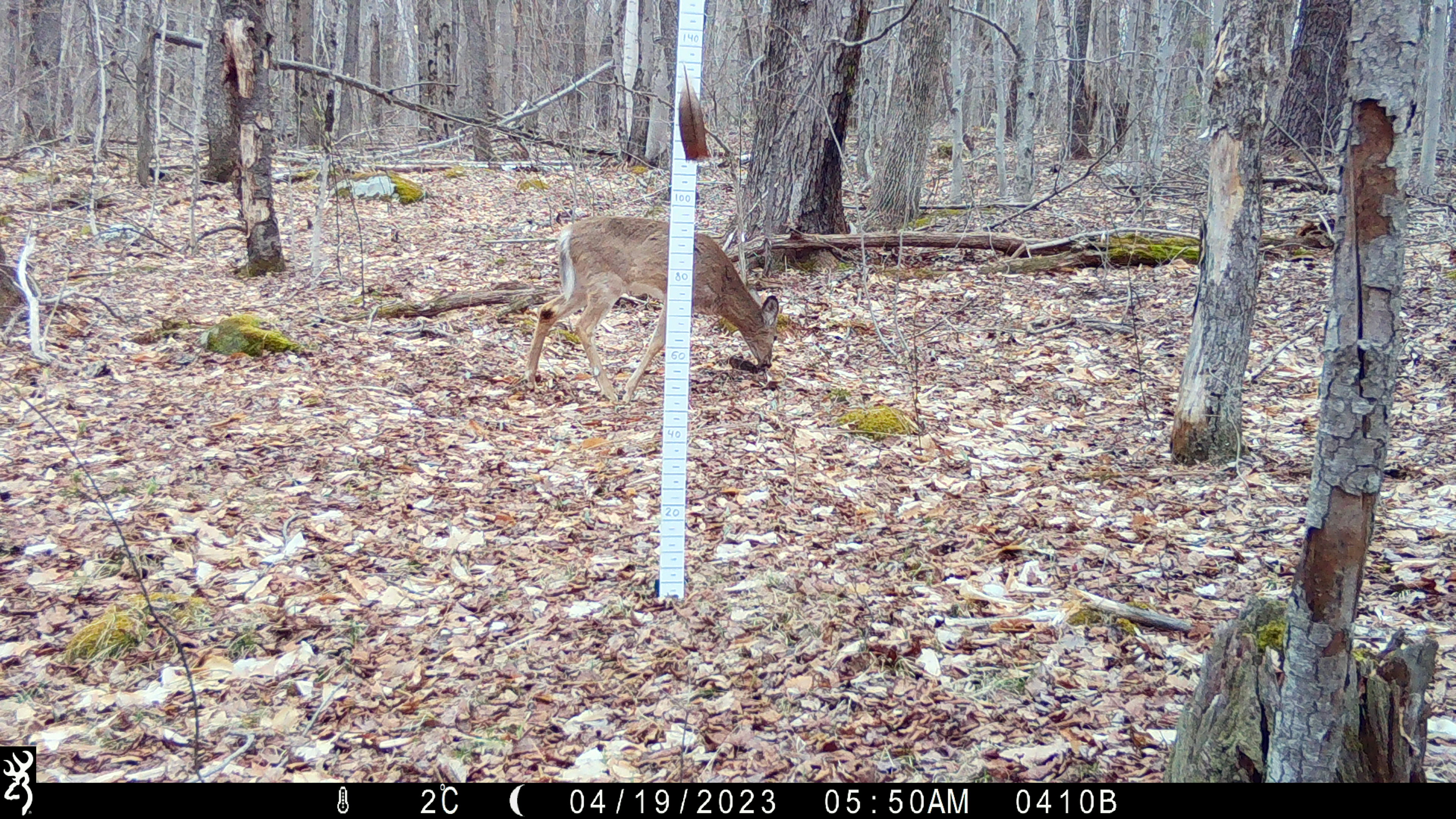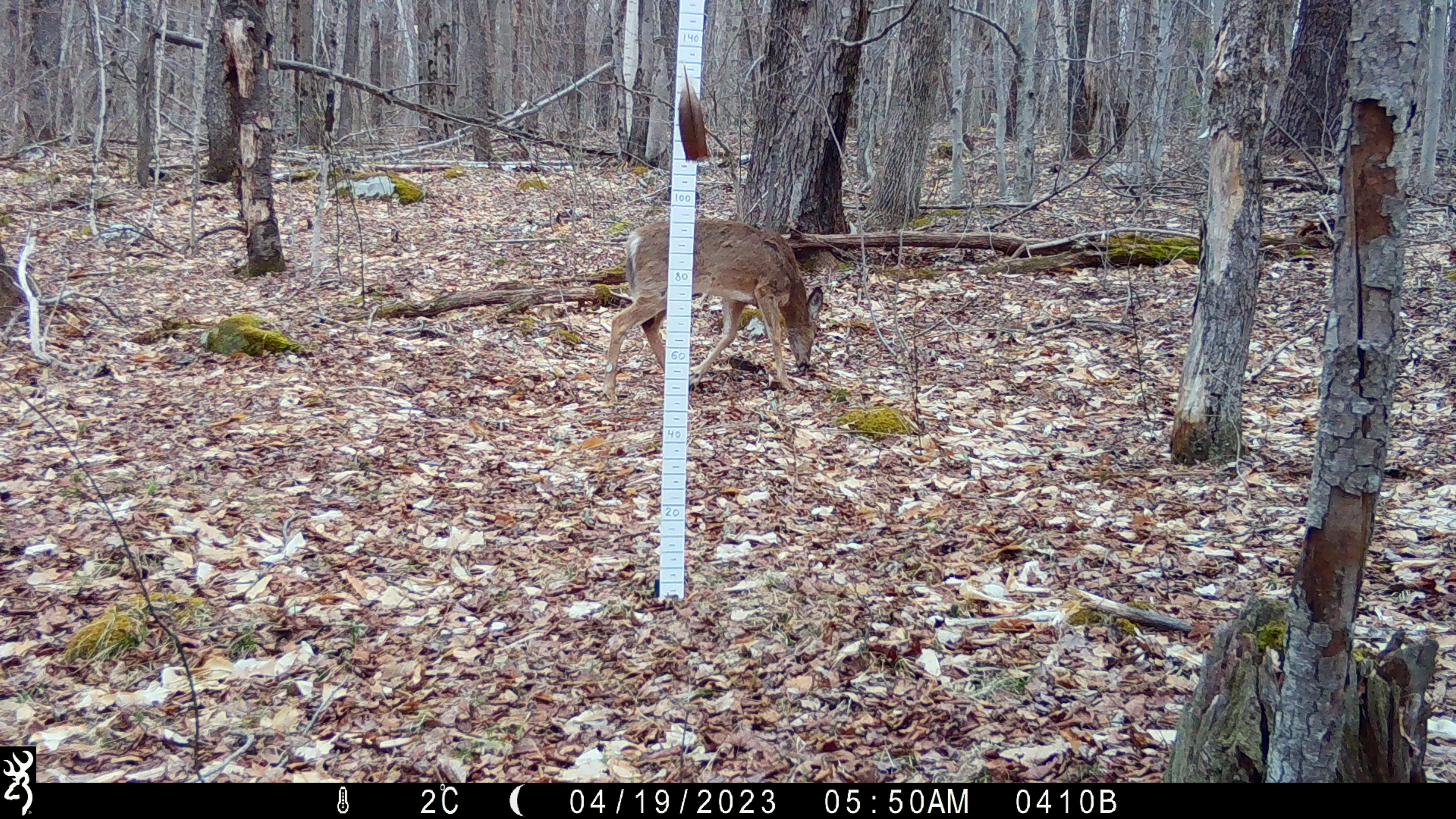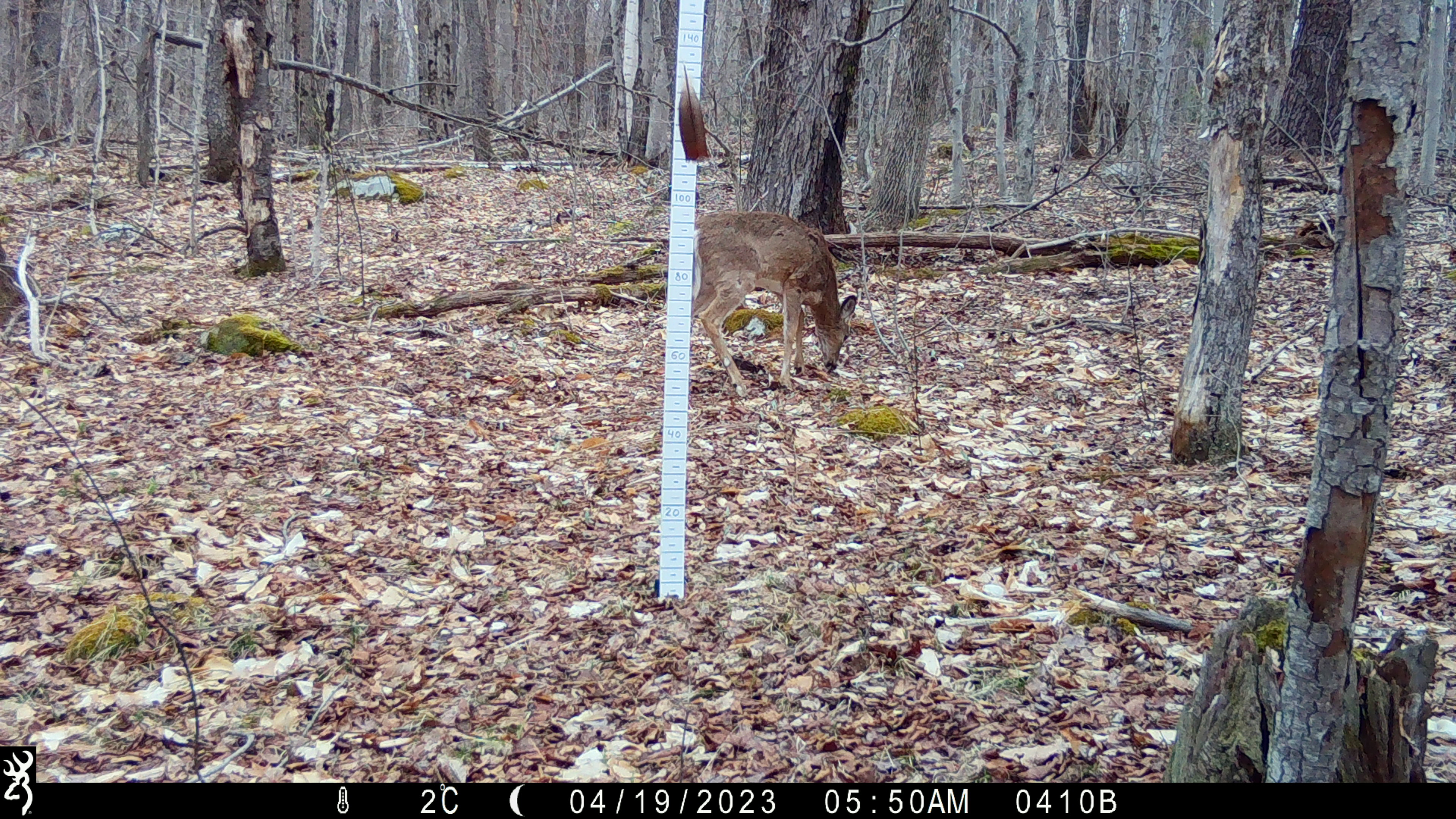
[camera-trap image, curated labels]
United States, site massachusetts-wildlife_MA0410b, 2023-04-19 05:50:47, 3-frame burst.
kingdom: Animalia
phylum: Chordata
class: Mammalia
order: Artiodactyla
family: Cervidae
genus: Odocoileus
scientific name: Odocoileus virginianus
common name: white-tailed deer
White-tailed deer (Odocoileus virginianus).